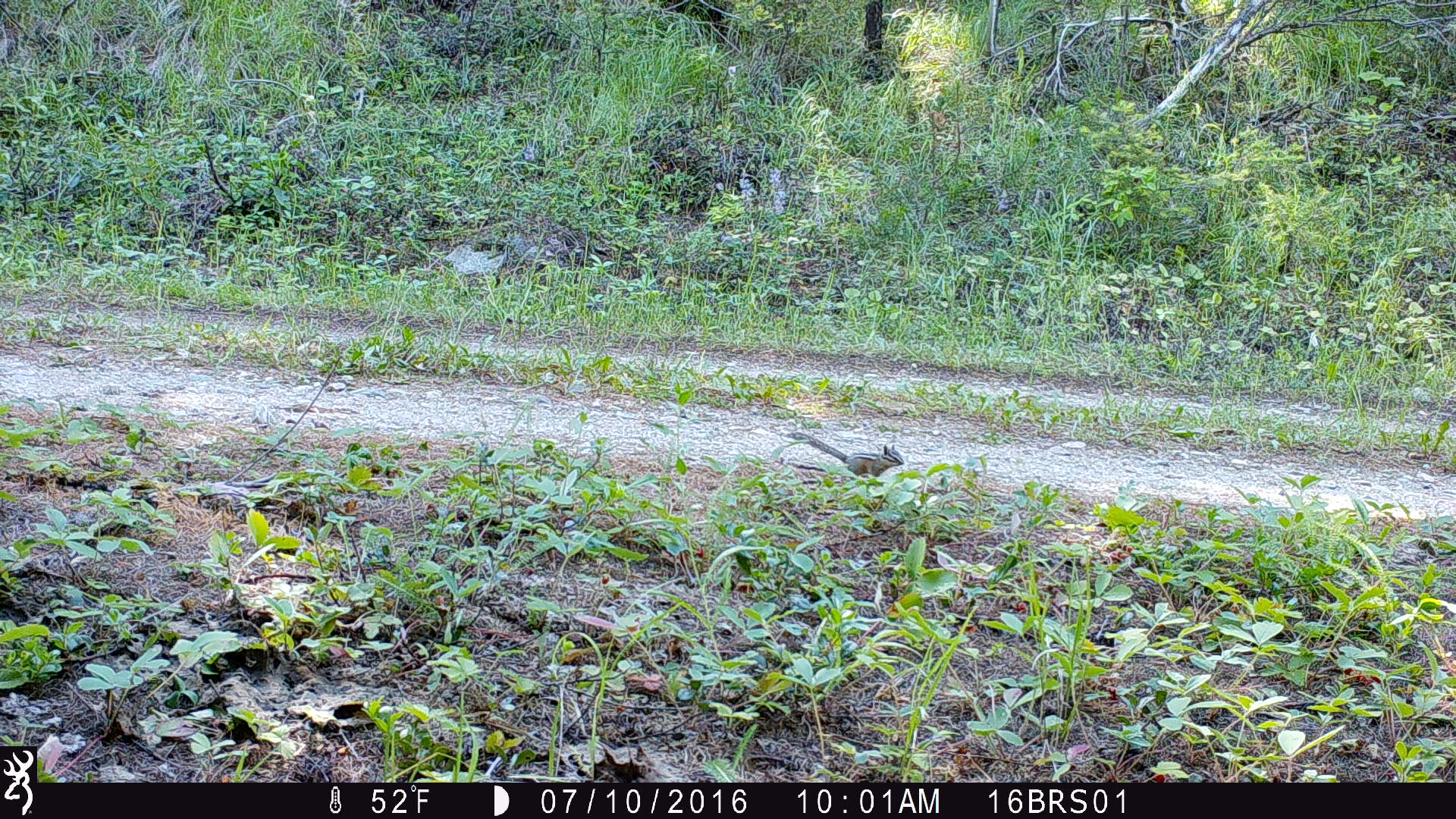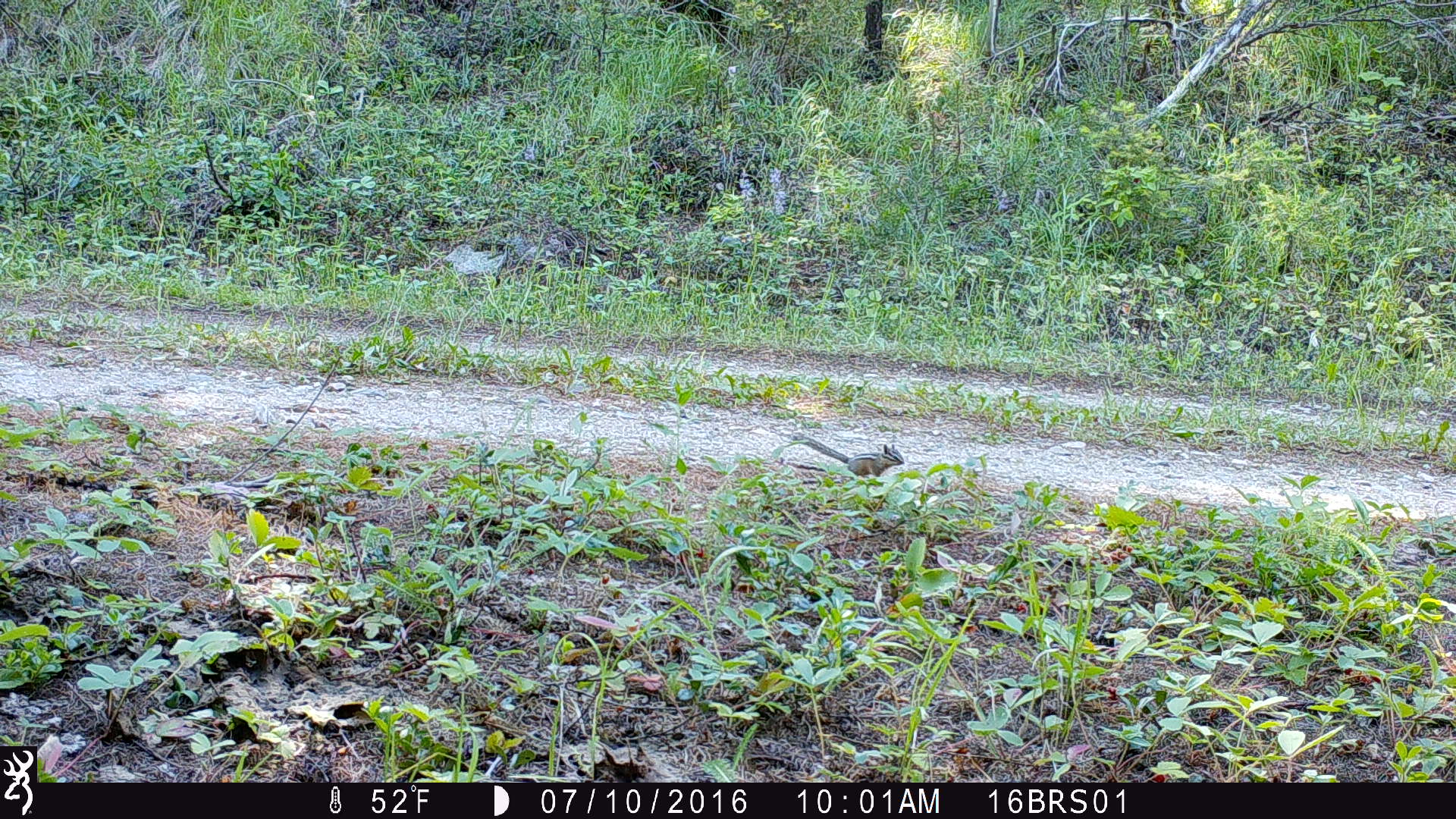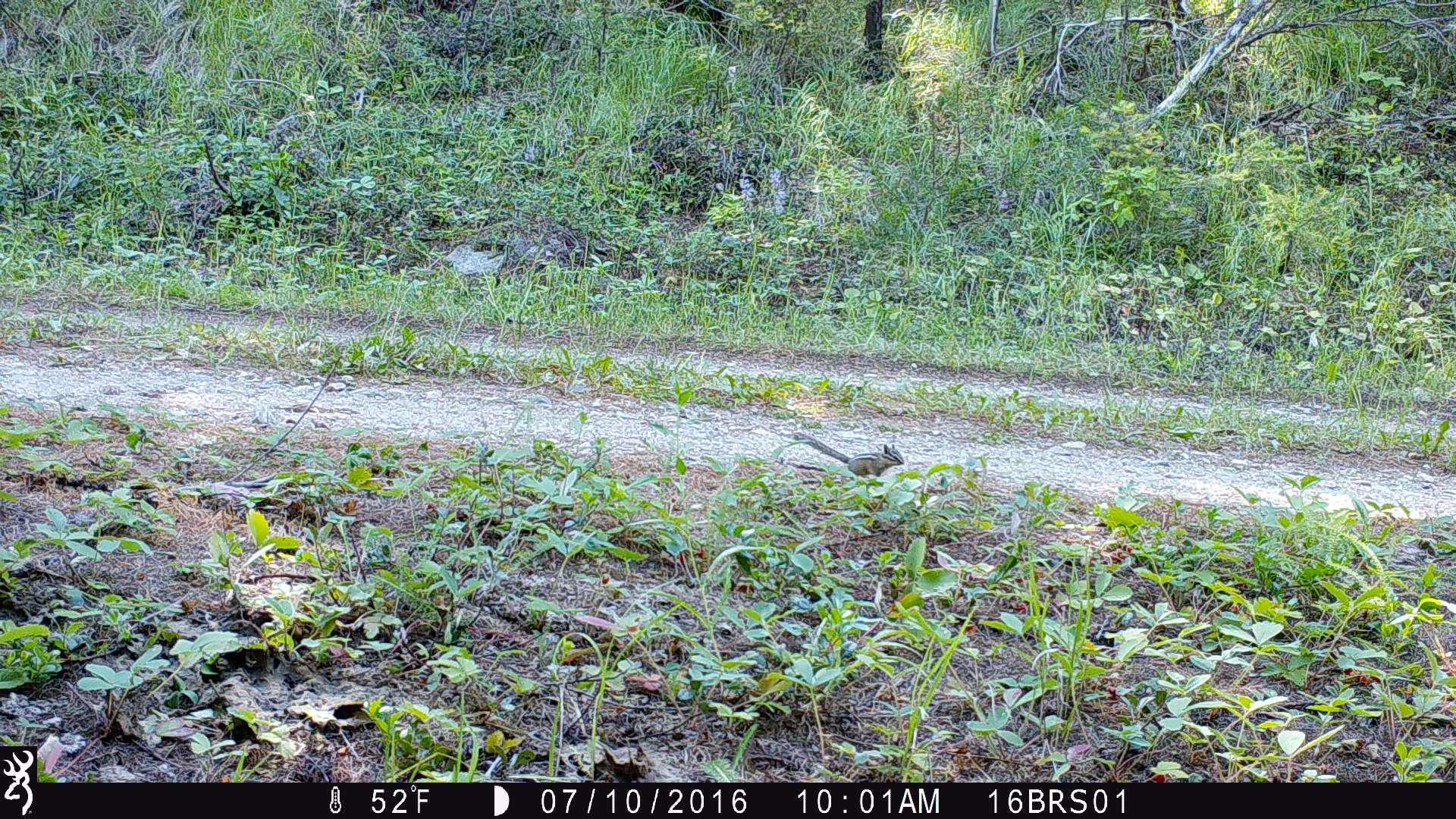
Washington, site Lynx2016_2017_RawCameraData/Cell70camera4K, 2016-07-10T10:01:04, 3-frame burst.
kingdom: Animalia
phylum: Chordata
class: Mammalia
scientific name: Mammalia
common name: small mammal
Small mammal (Mammalia). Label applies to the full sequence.